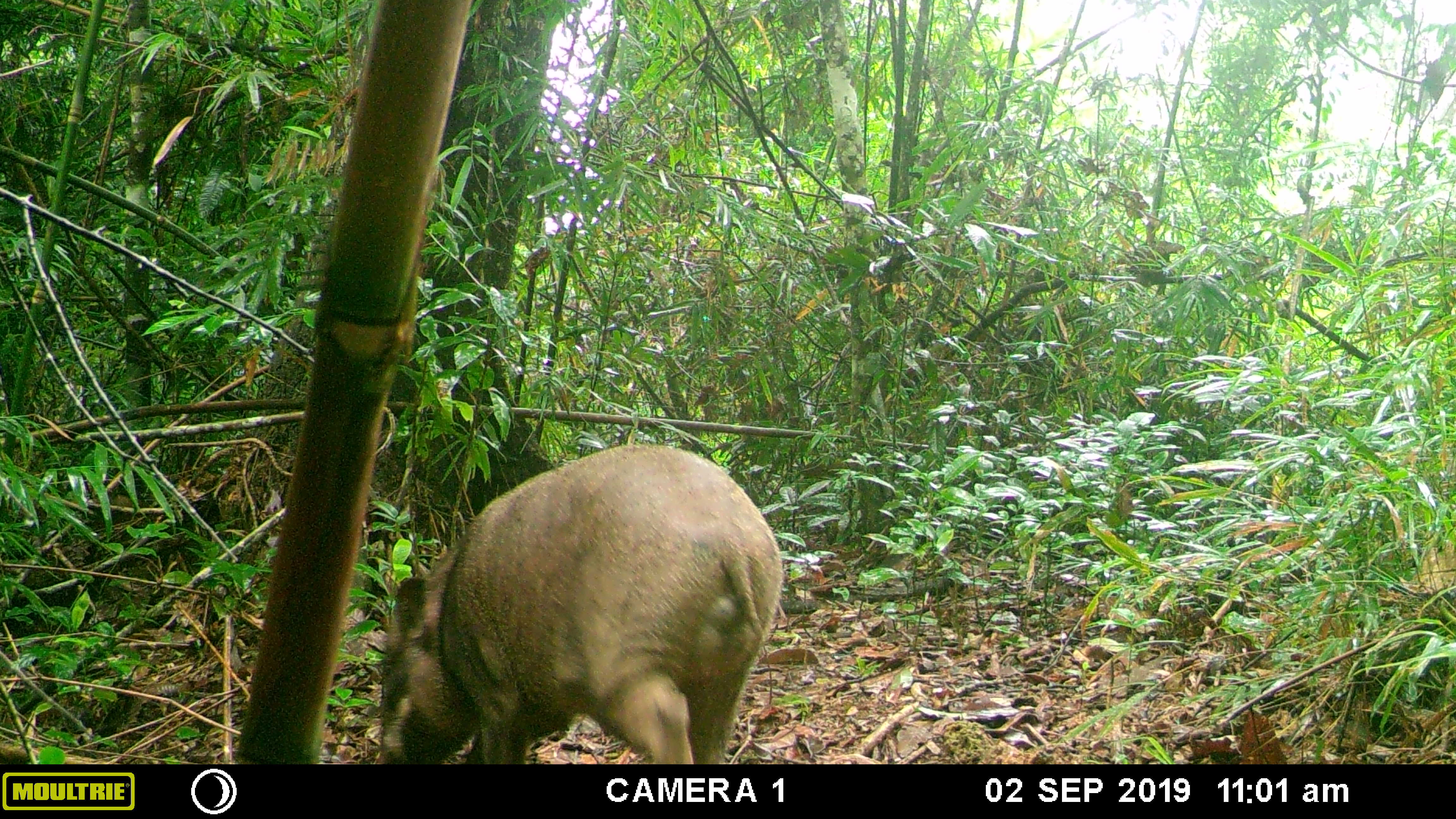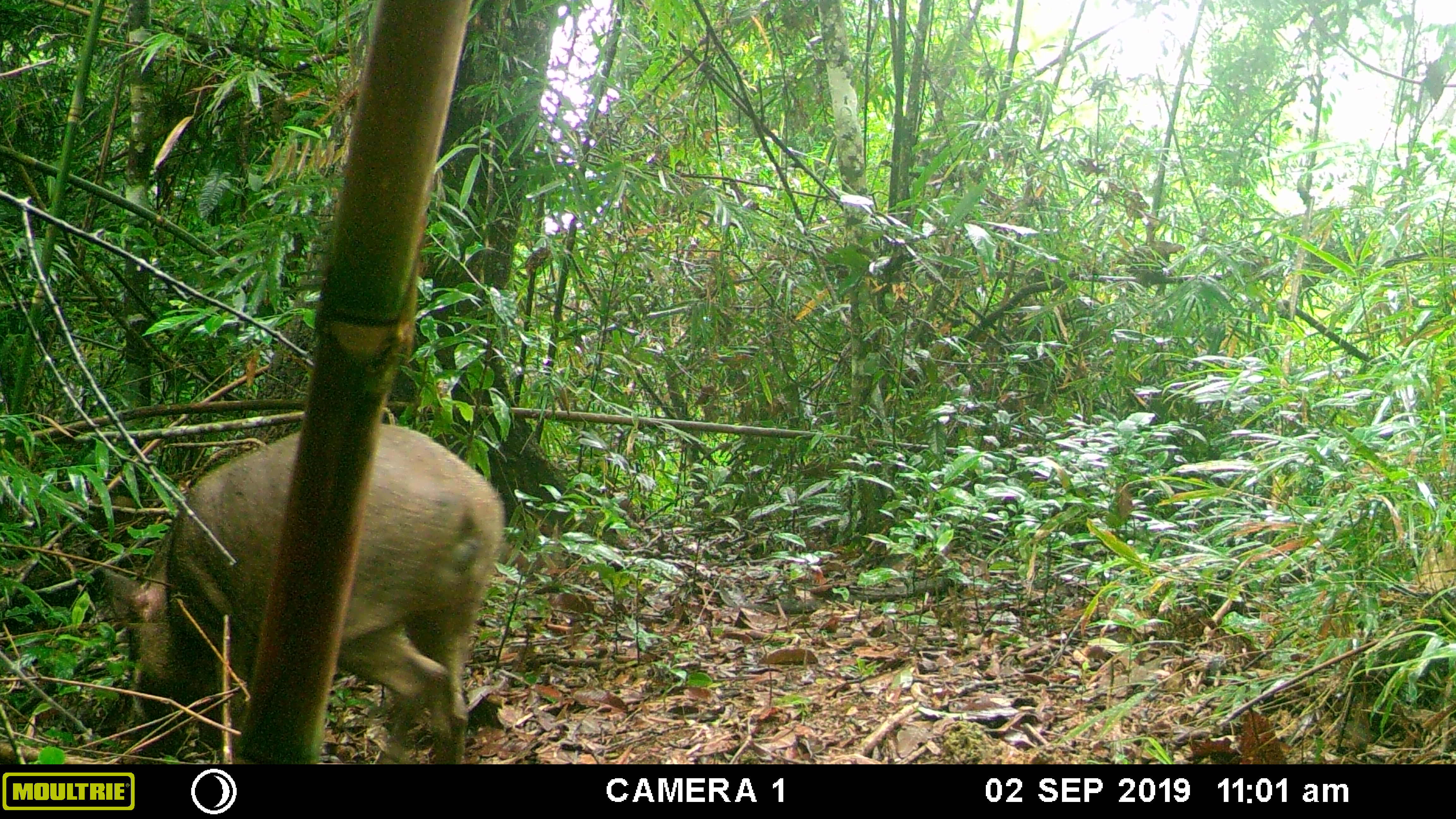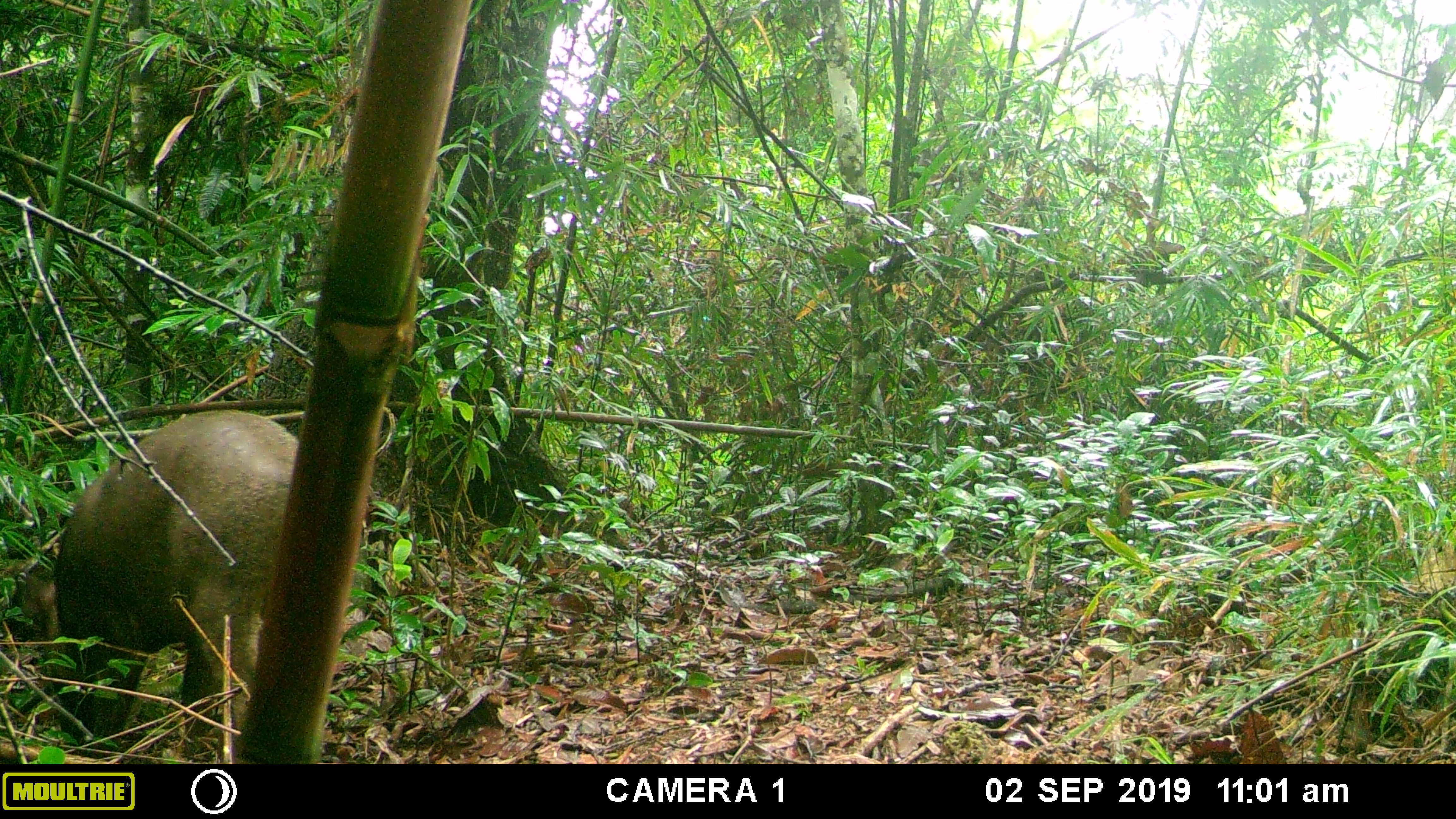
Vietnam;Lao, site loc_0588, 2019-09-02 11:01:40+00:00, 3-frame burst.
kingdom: Animalia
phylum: Chordata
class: Mammalia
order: Artiodactyla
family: Suidae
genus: Sus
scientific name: Sus scrofa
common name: eurasian wild pig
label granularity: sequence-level